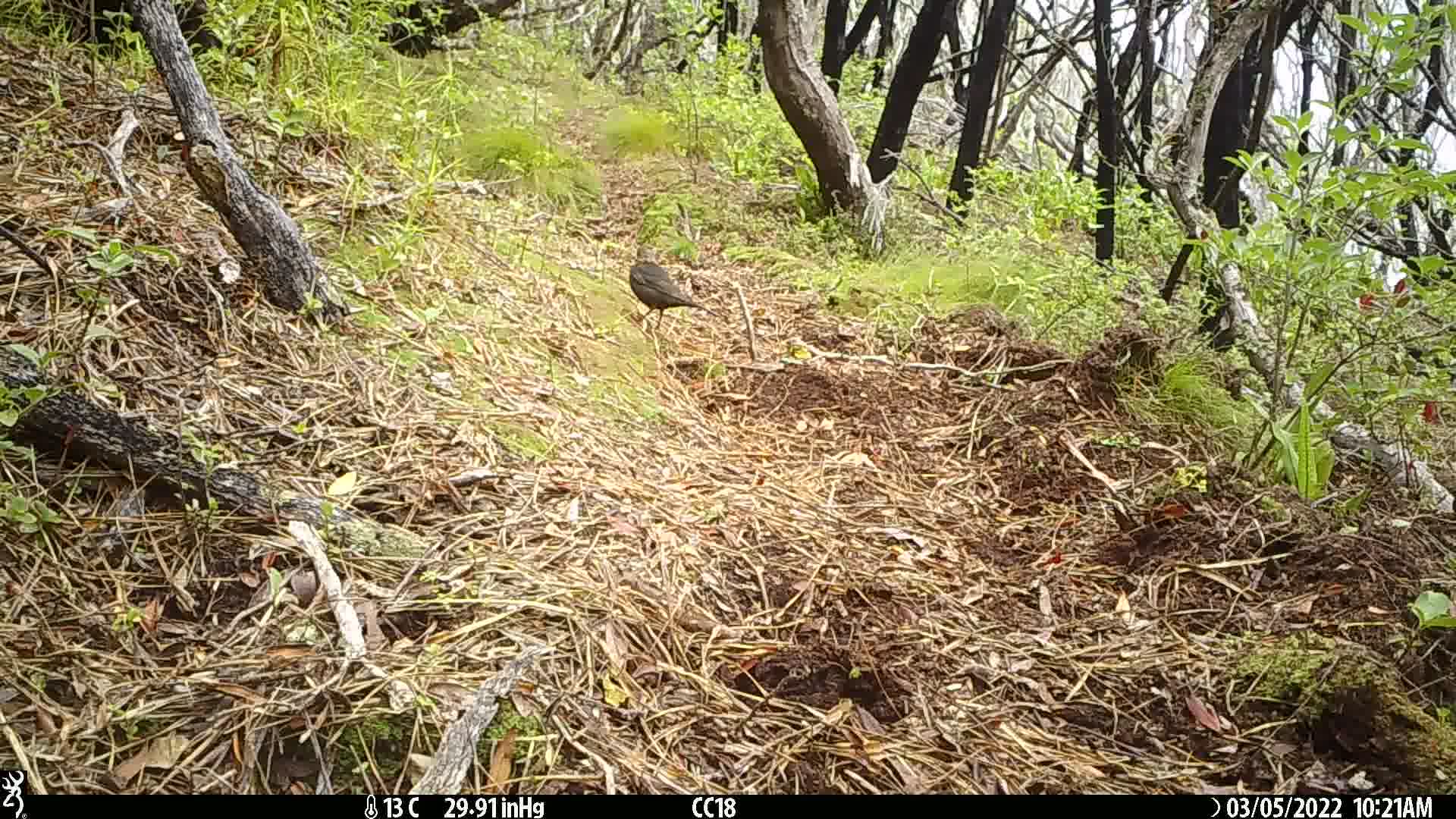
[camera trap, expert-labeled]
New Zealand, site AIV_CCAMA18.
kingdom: Animalia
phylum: Chordata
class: Aves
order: Passeriformes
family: Turdidae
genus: Turdus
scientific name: Turdus merula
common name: eurasian blackbird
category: blackbird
Blackbird (eurasian blackbird) (Turdus merula).